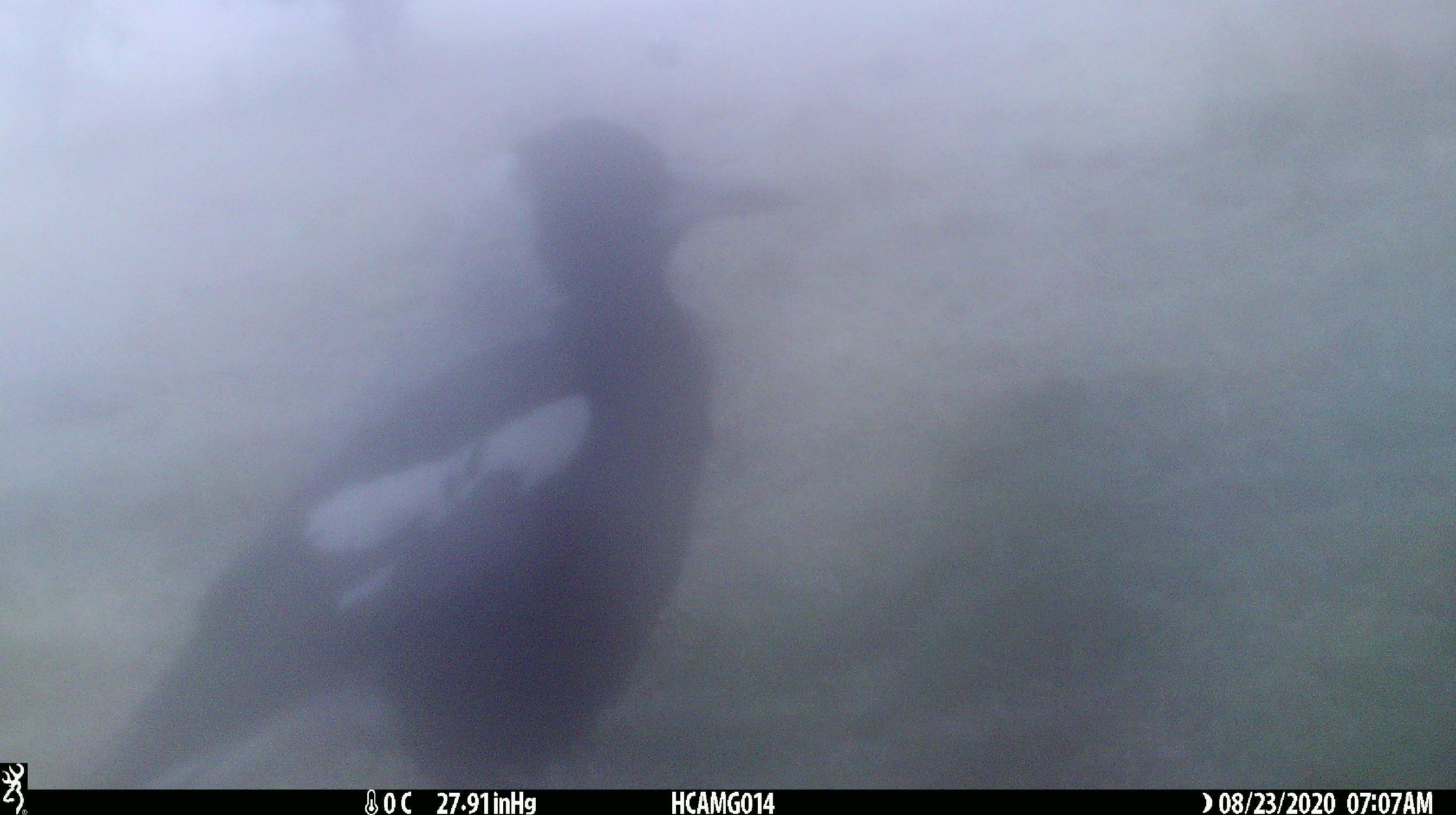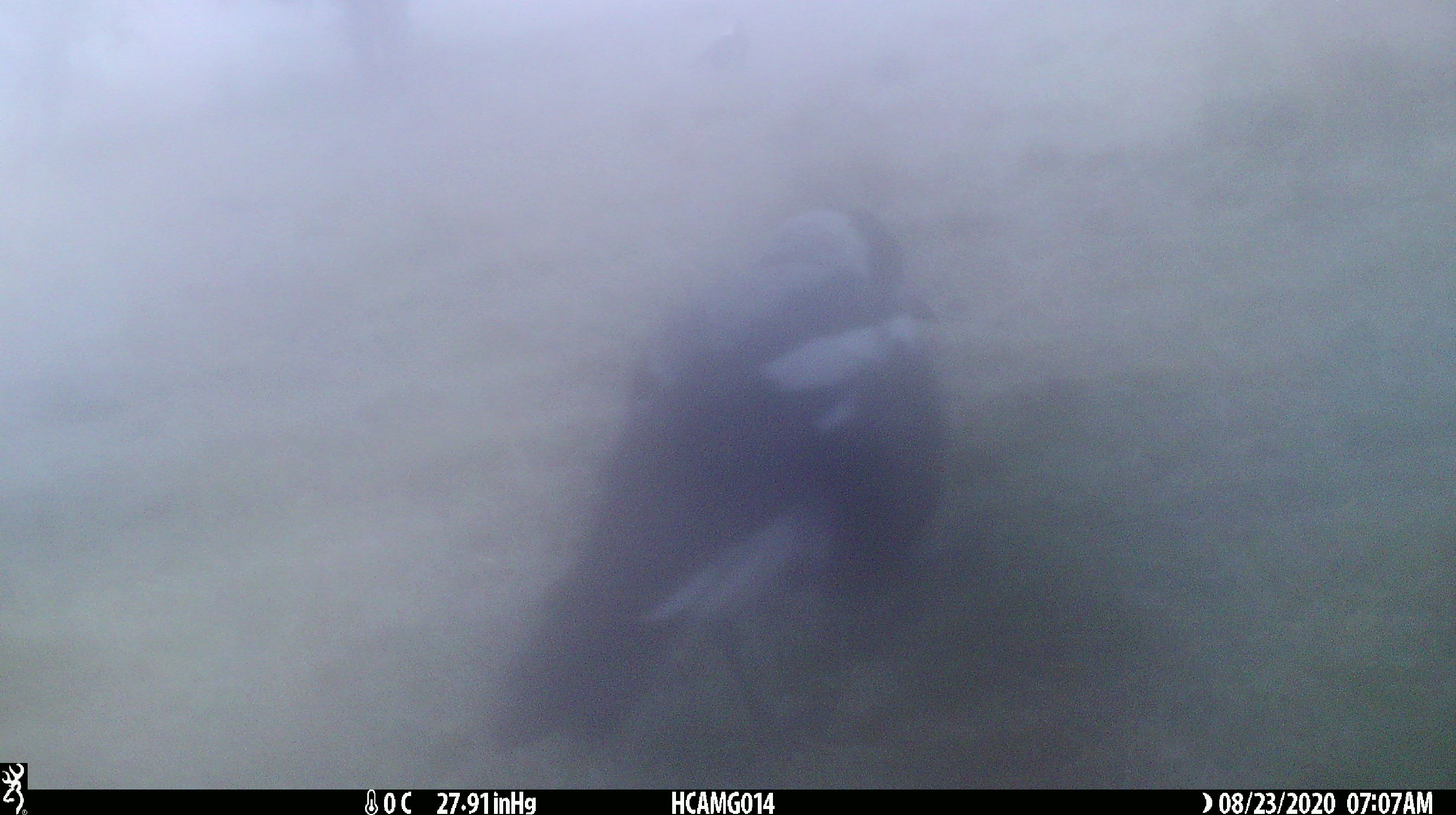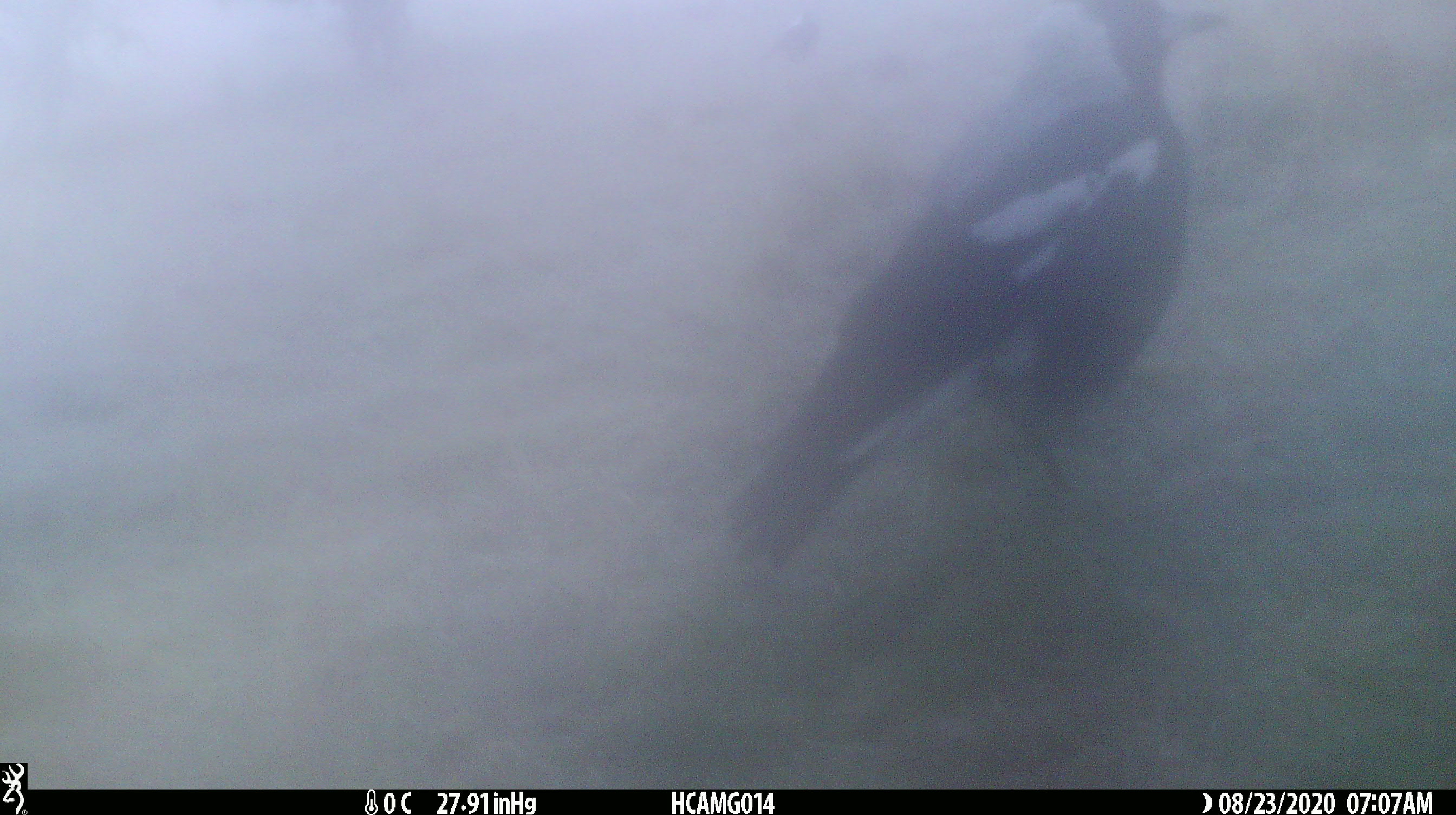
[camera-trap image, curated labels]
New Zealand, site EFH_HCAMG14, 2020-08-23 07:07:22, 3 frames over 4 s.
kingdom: Animalia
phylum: Chordata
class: Aves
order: Passeriformes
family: Artamidae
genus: Gymnorhina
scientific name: Gymnorhina tibicen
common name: australian magpie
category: magpie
Magpie (australian magpie) (Gymnorhina tibicen).